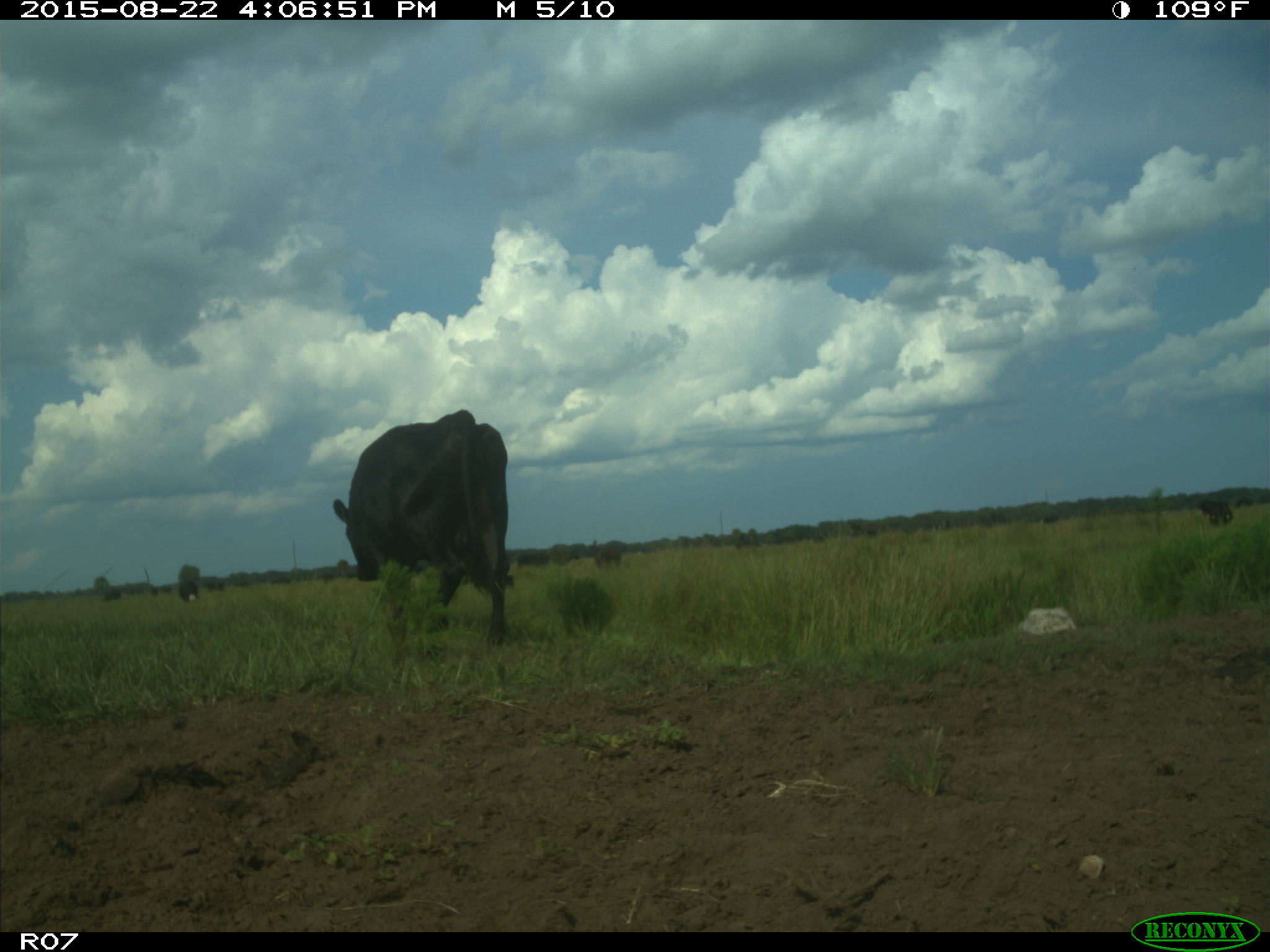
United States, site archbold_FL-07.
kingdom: Animalia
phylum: Chordata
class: Mammalia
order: Artiodactyla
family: Bovidae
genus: Bos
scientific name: Bos taurus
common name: domestic cow